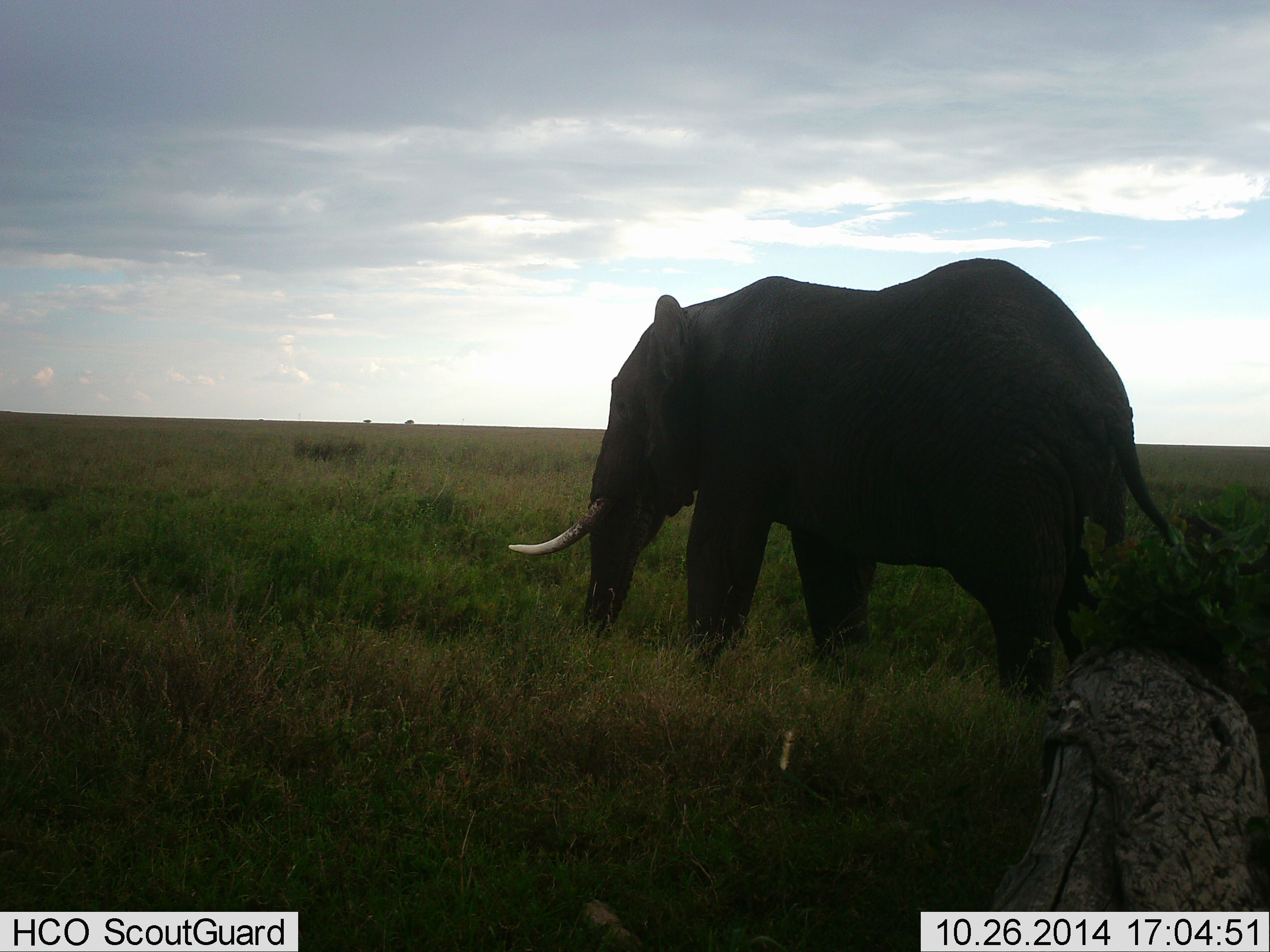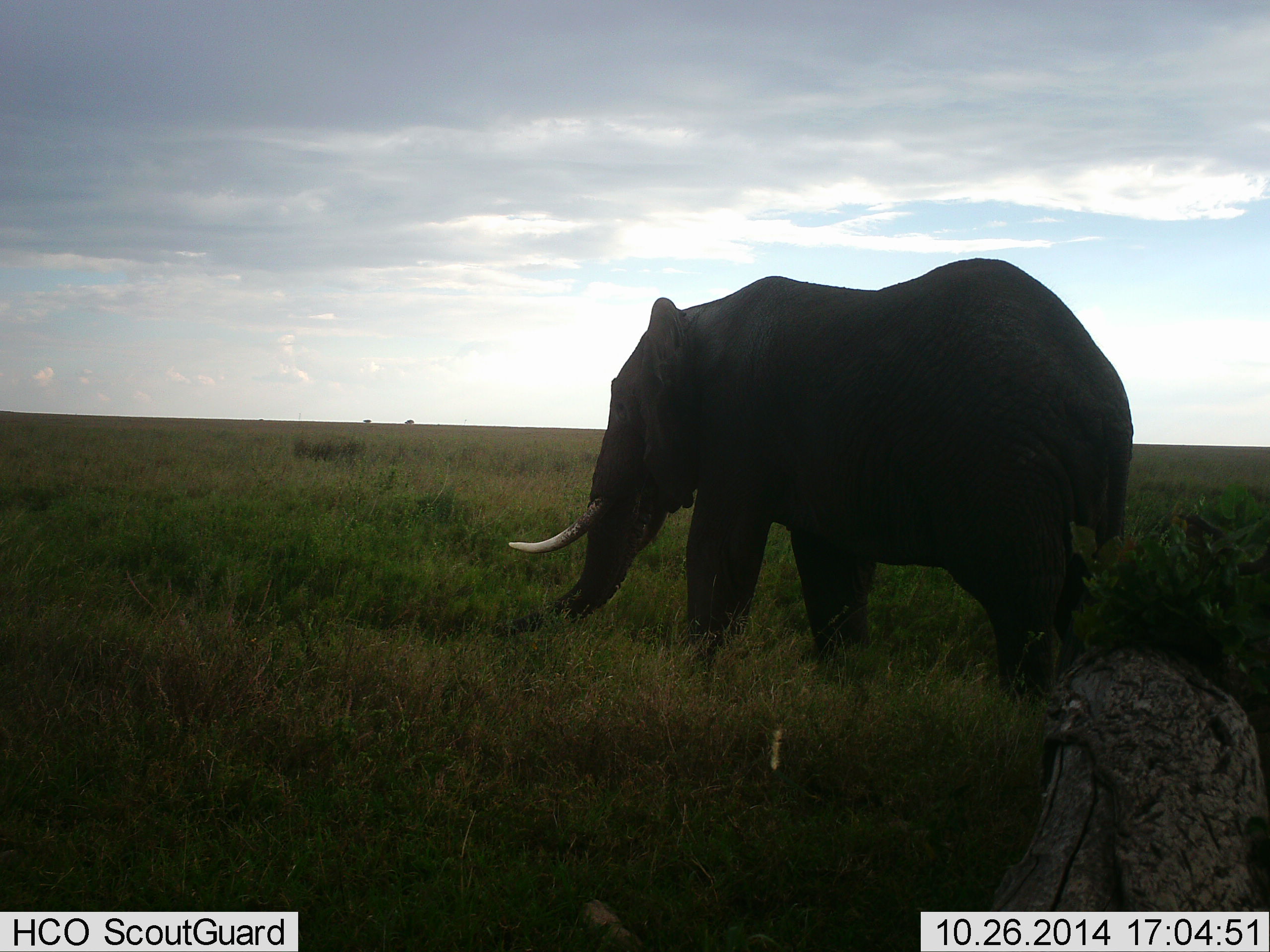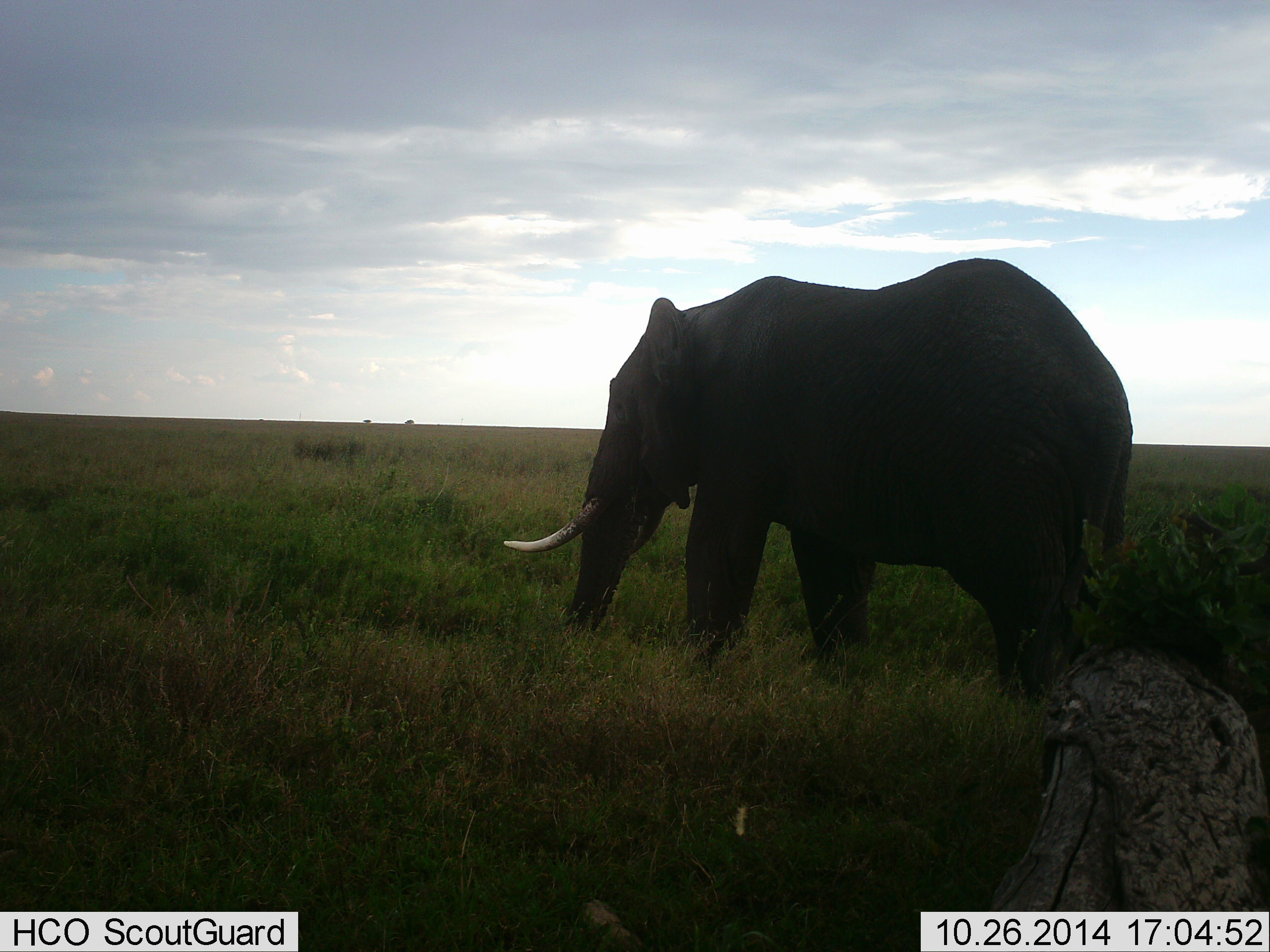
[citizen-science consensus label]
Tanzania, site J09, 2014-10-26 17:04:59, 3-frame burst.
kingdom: Animalia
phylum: Chordata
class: Mammalia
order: Proboscidea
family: Elephantidae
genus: Loxodonta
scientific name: Loxodonta africana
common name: african bush elephant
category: elephant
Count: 1.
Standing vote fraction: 70%.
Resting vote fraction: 0%.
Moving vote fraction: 20%.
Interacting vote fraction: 0%.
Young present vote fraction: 0%.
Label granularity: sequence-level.